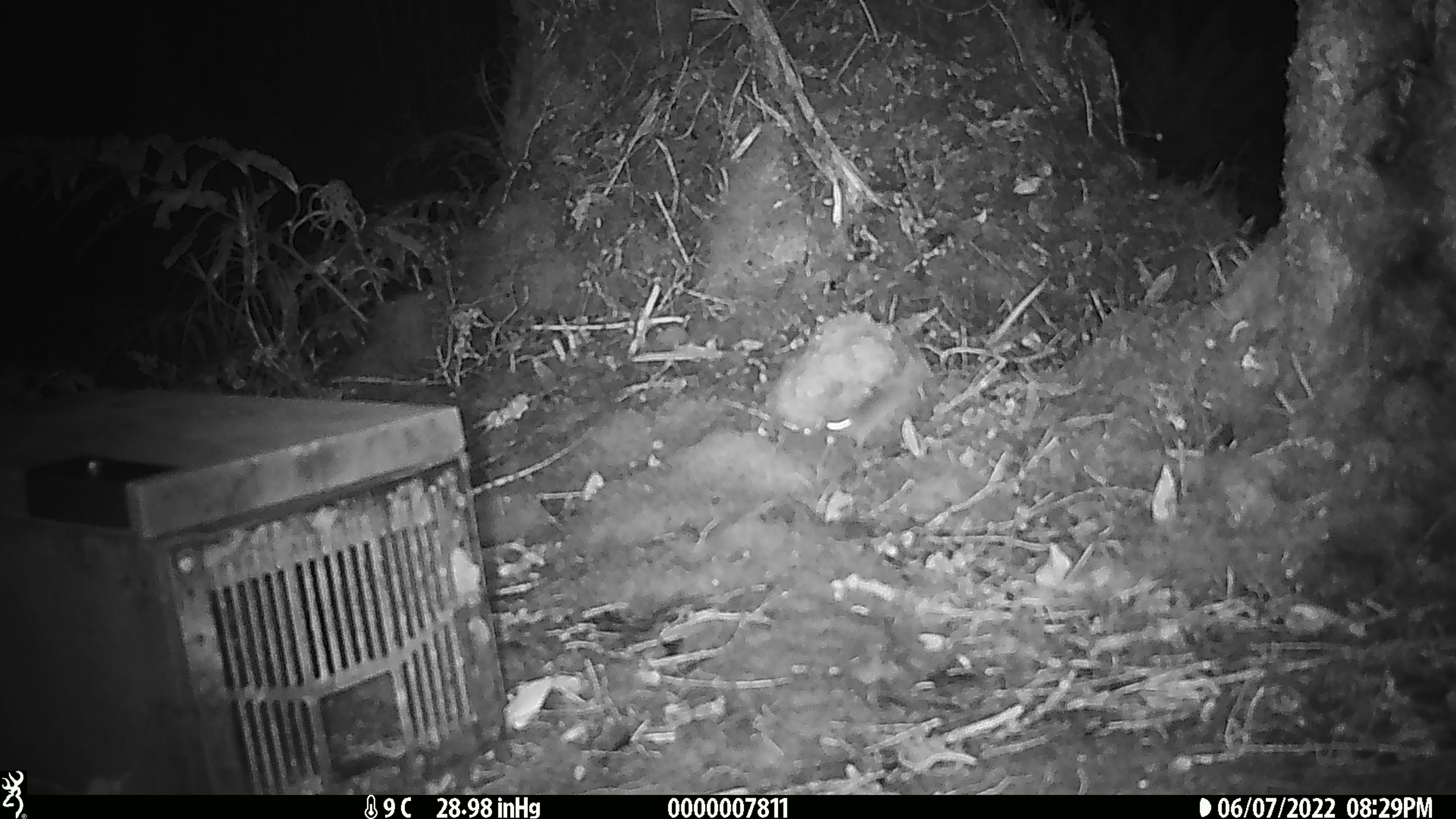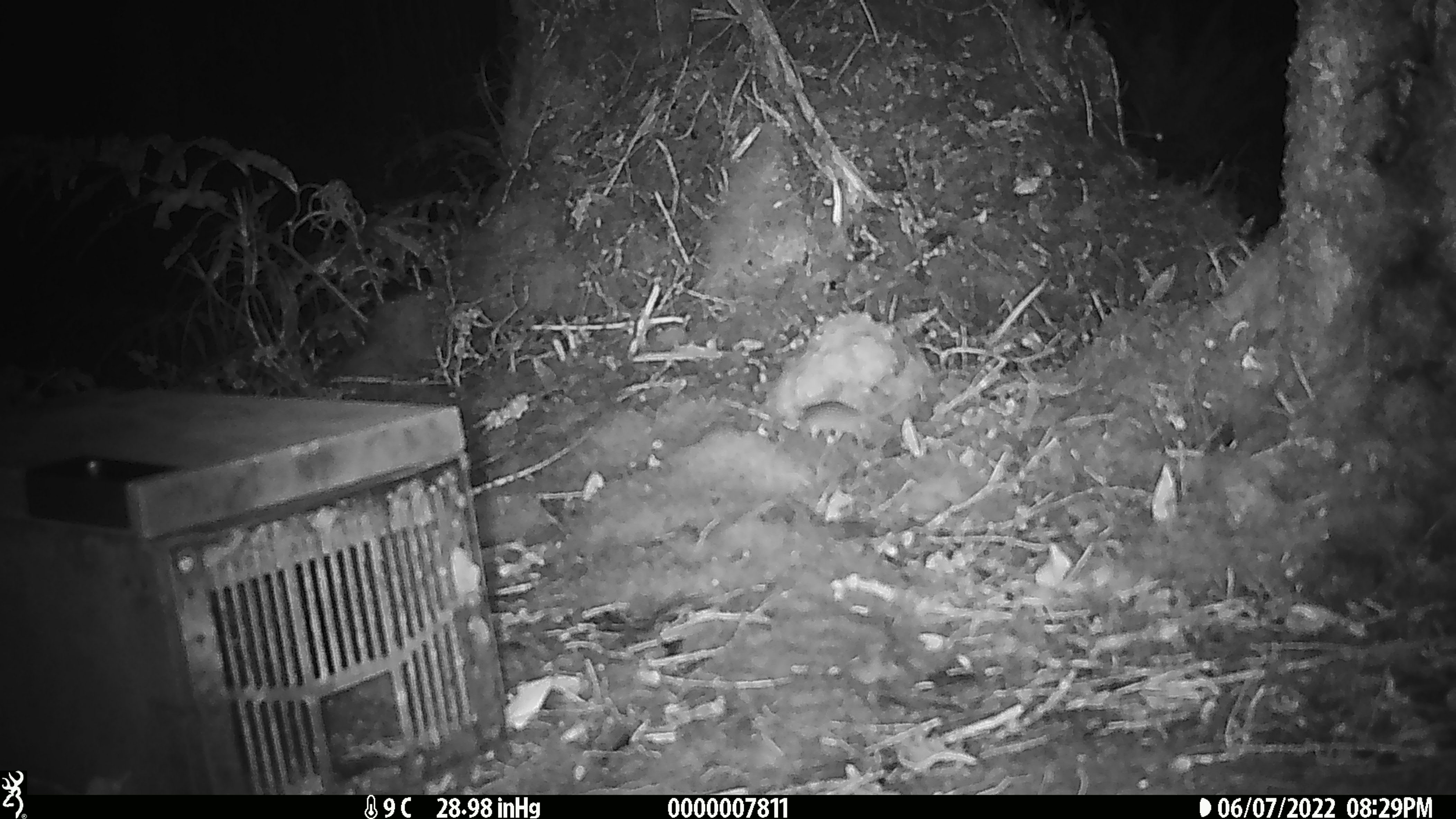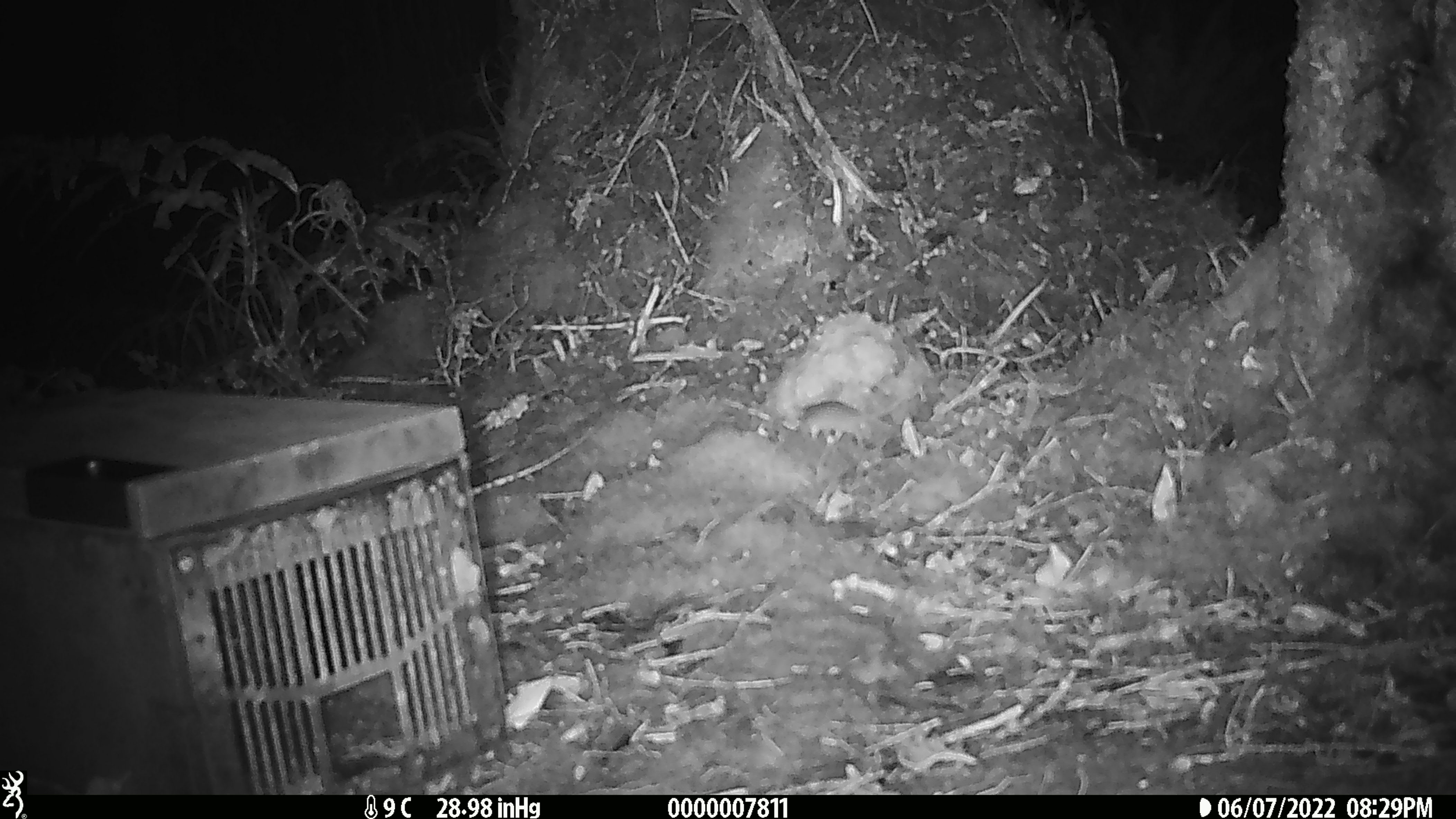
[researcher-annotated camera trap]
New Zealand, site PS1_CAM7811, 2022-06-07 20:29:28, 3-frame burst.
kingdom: Animalia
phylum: Chordata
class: Mammalia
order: Rodentia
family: Muridae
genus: Mus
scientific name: Mus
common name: mouse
Mouse (Mus).